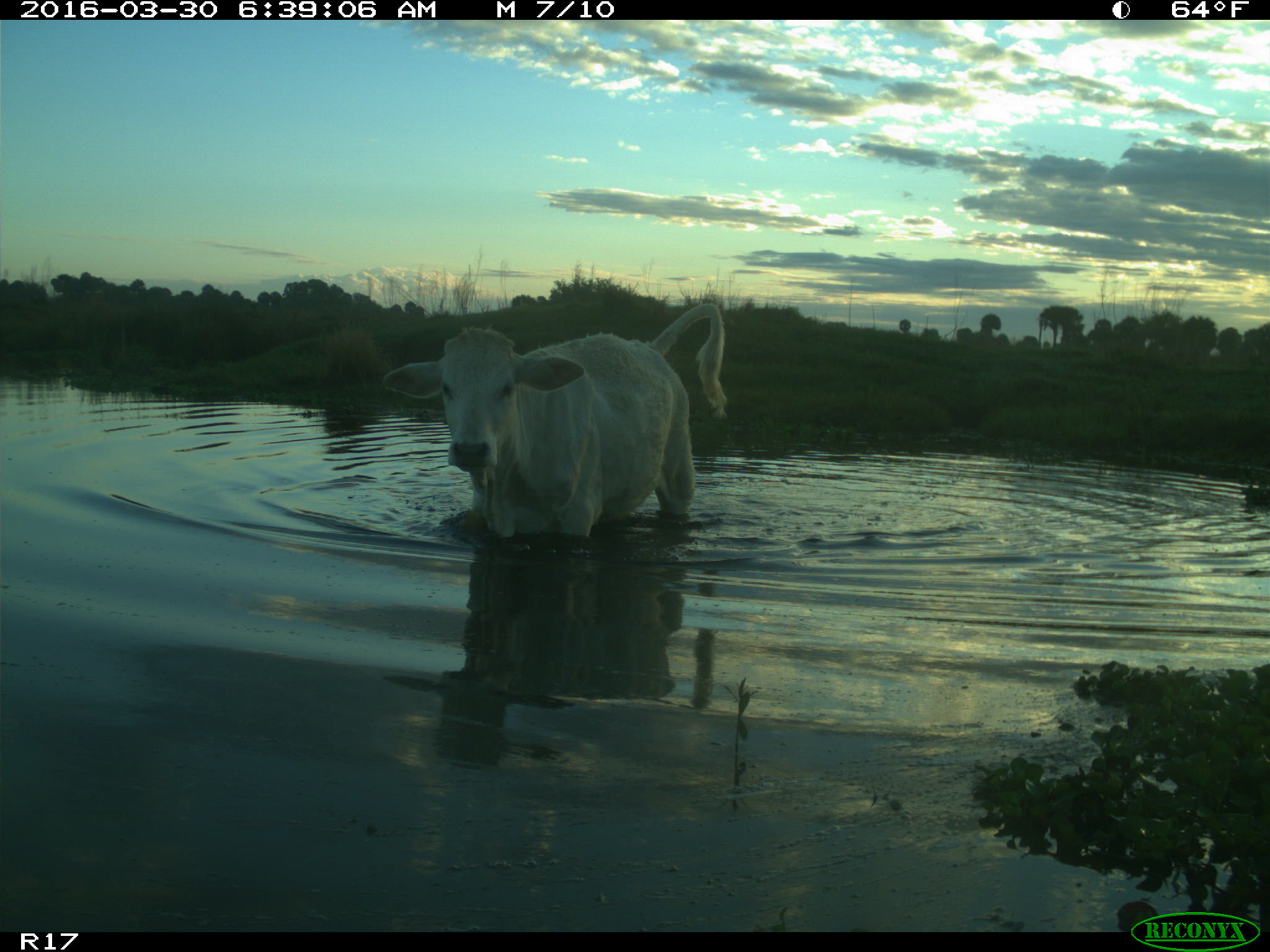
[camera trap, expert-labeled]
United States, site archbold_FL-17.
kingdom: Animalia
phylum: Chordata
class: Mammalia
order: Artiodactyla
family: Bovidae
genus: Bos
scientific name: Bos taurus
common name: domestic cow